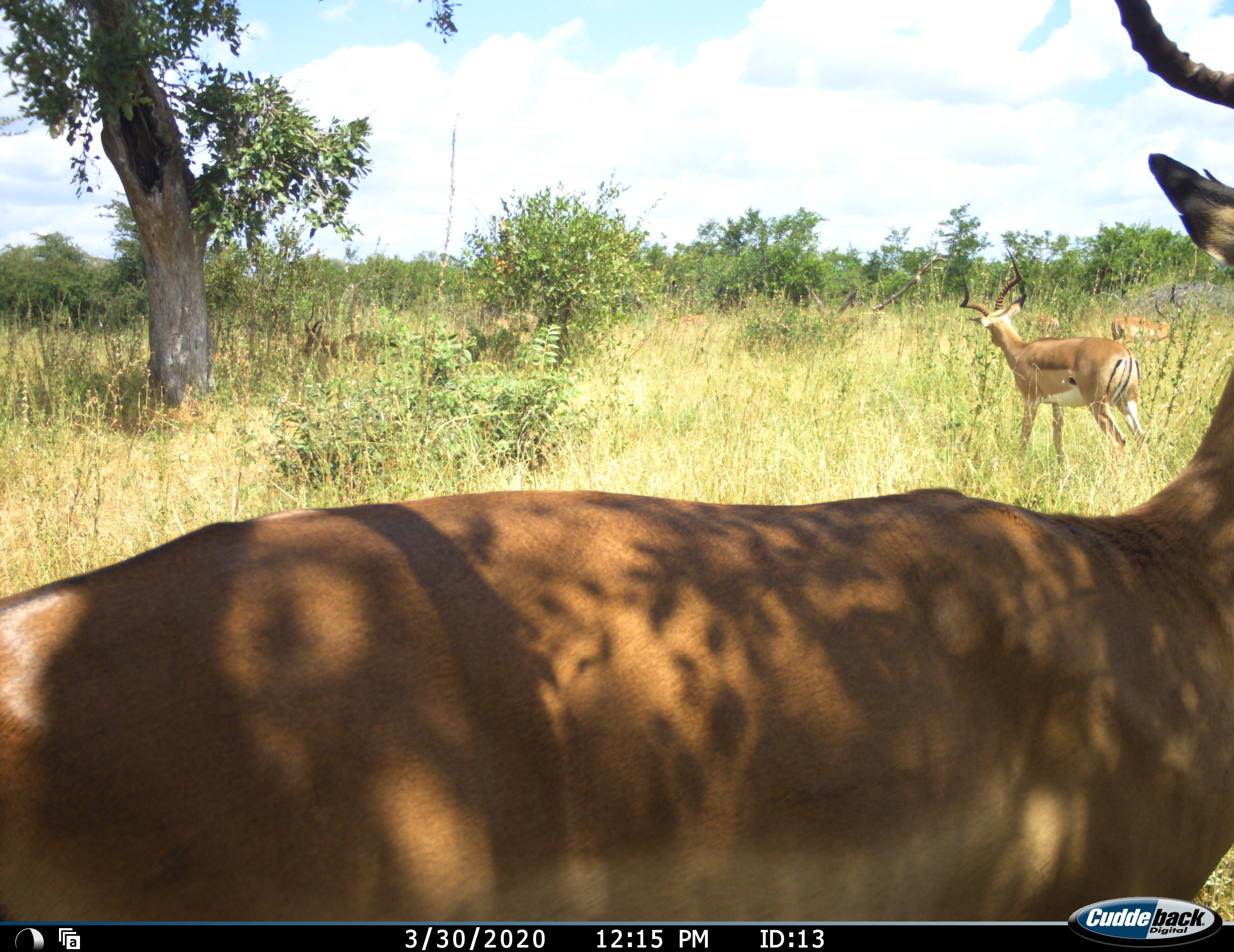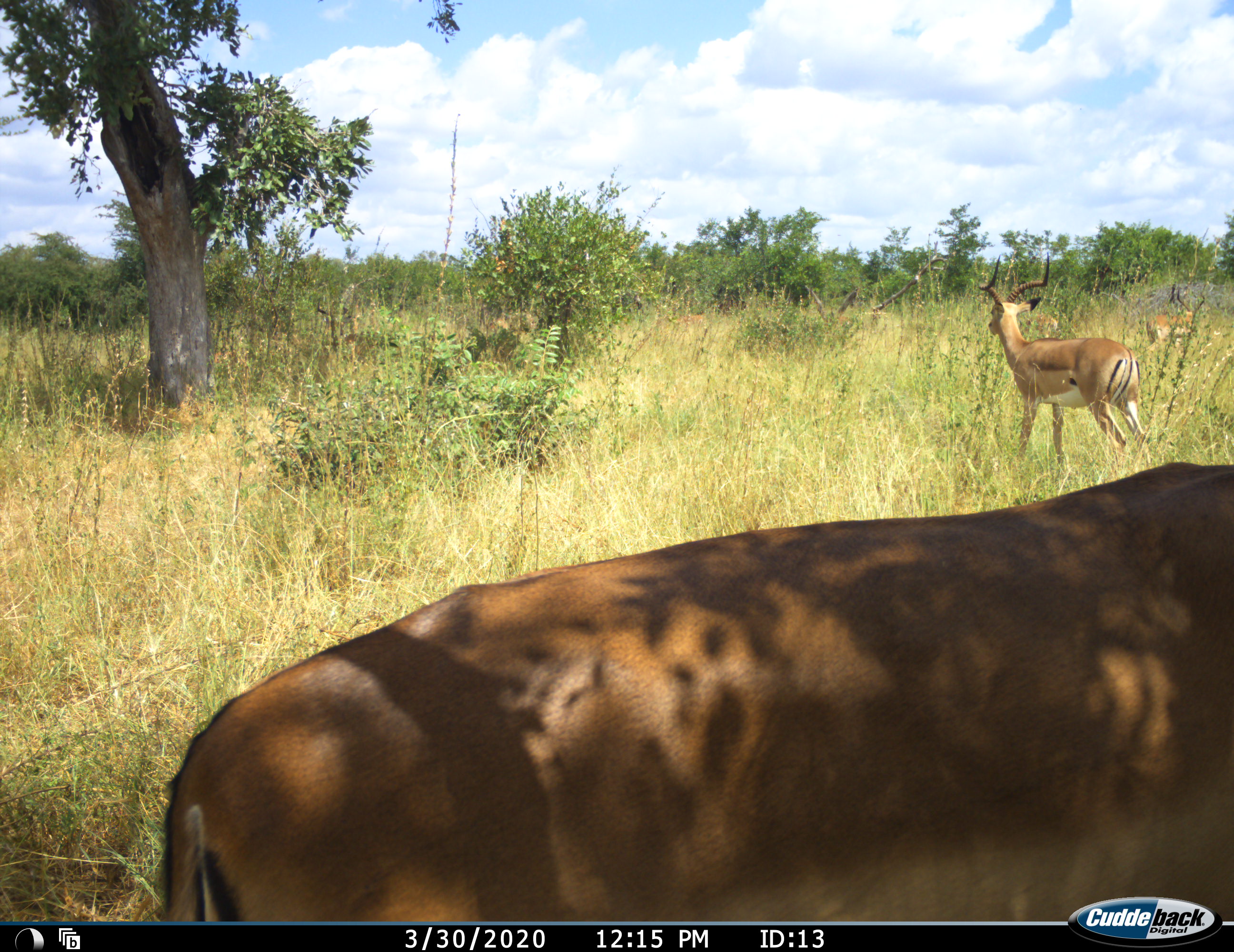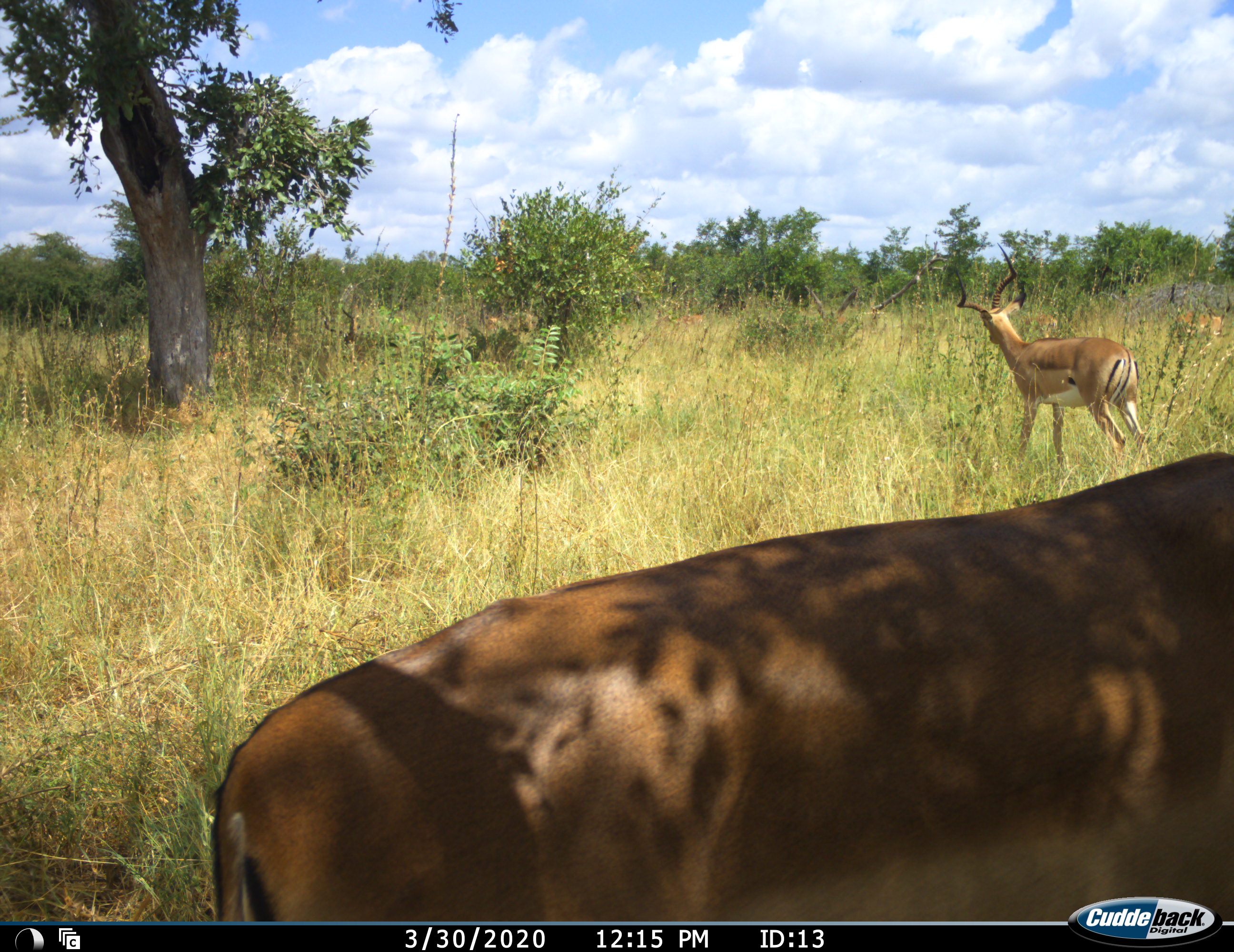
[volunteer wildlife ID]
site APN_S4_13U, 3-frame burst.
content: unidentified animal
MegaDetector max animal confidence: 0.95